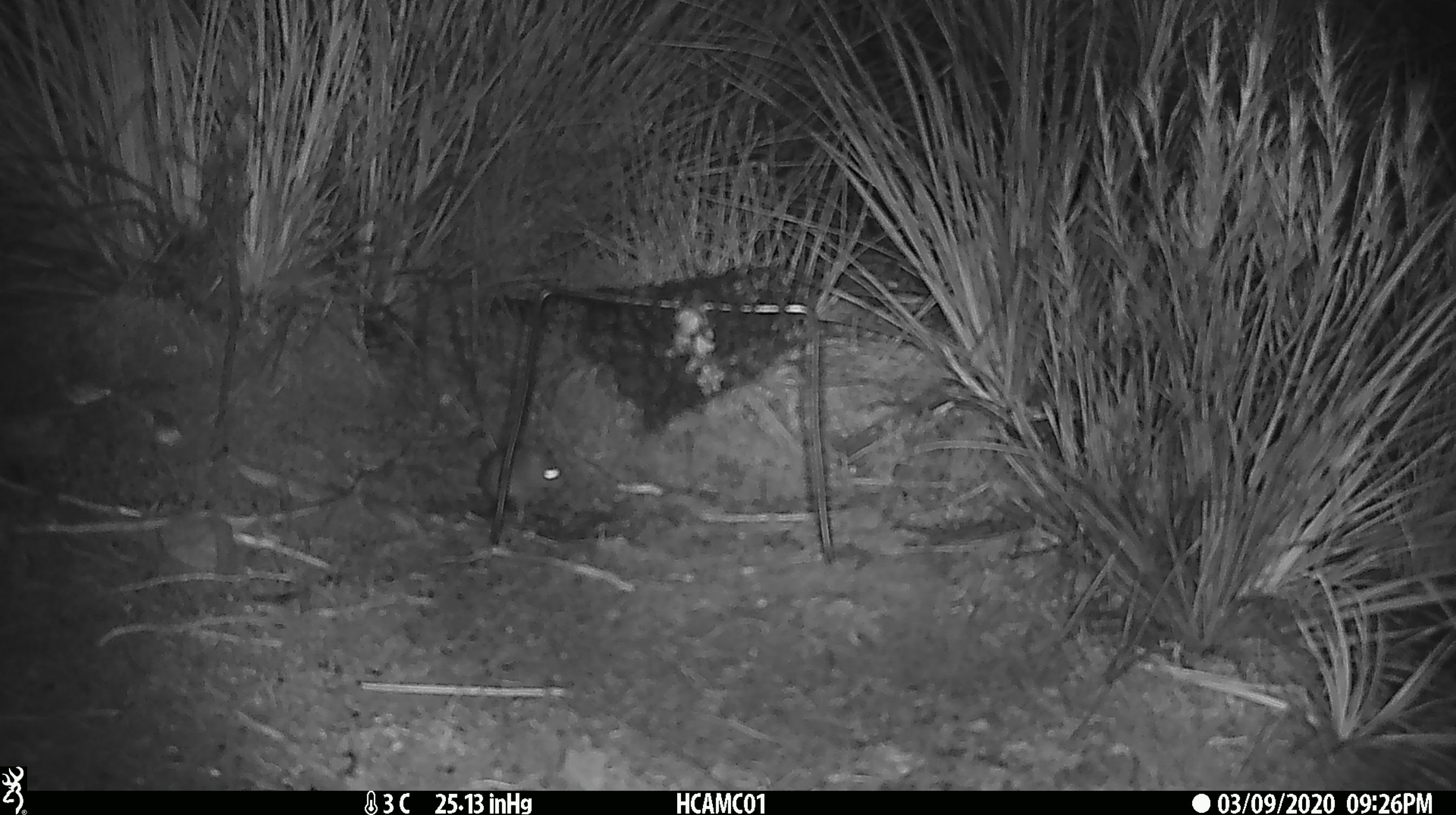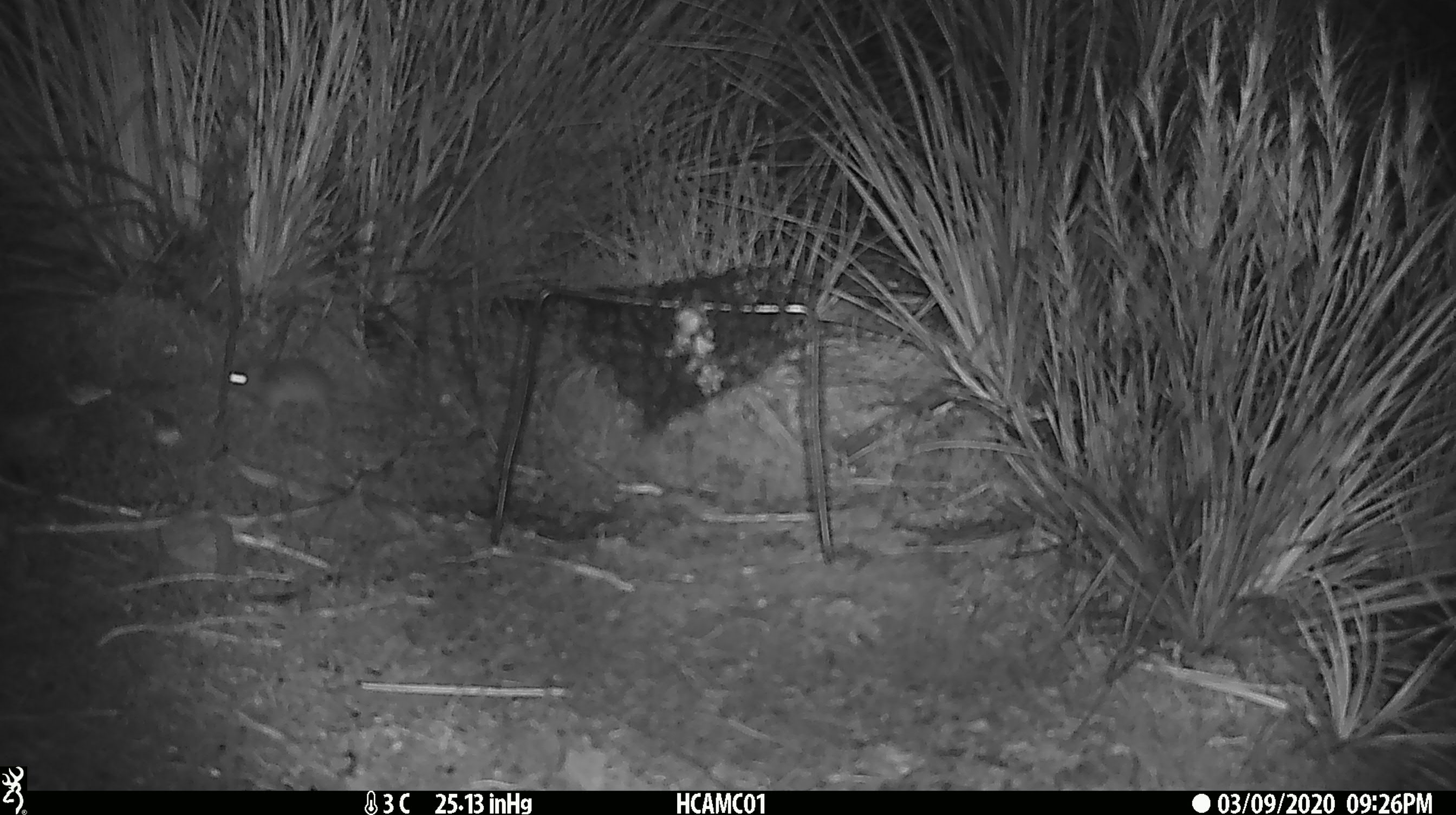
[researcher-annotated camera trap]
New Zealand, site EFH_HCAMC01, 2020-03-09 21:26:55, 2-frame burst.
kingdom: Animalia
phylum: Chordata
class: Mammalia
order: Rodentia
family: Muridae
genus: Mus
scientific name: Mus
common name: mouse